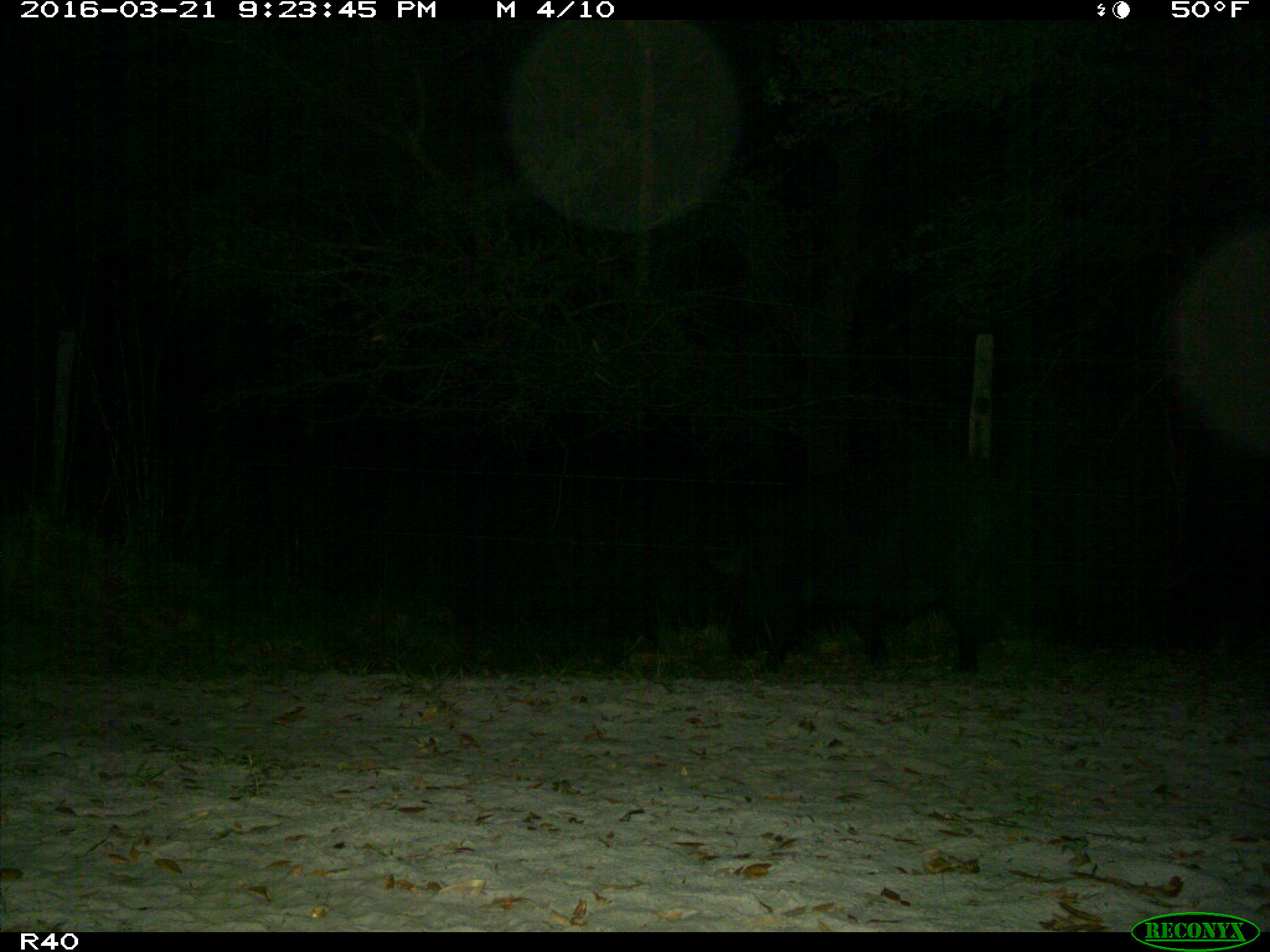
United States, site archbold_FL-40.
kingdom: Animalia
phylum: Chordata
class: Mammalia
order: Artiodactyla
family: Suidae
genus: Sus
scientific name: Sus scrofa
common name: wild boar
Sus scrofa (wild boar).